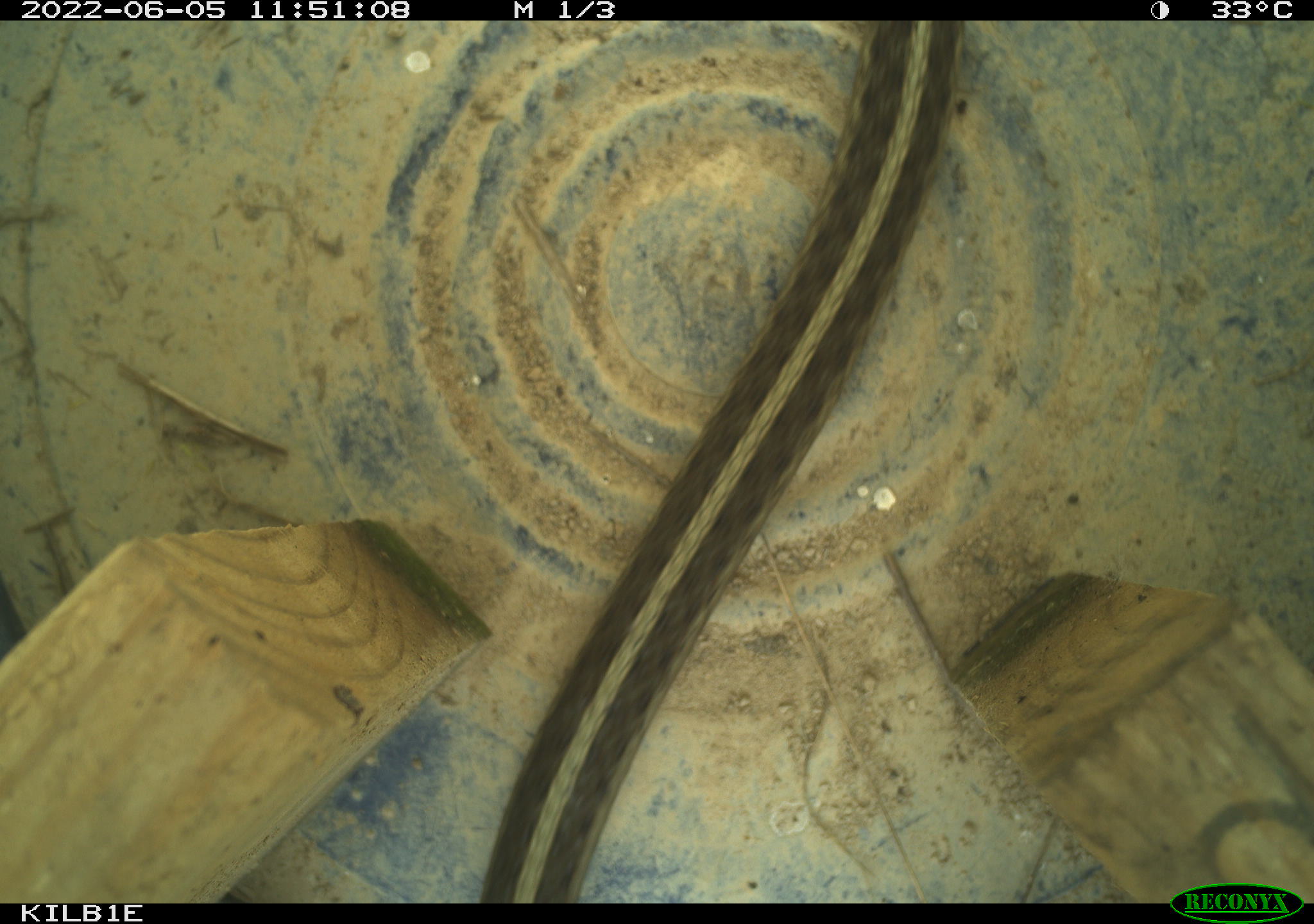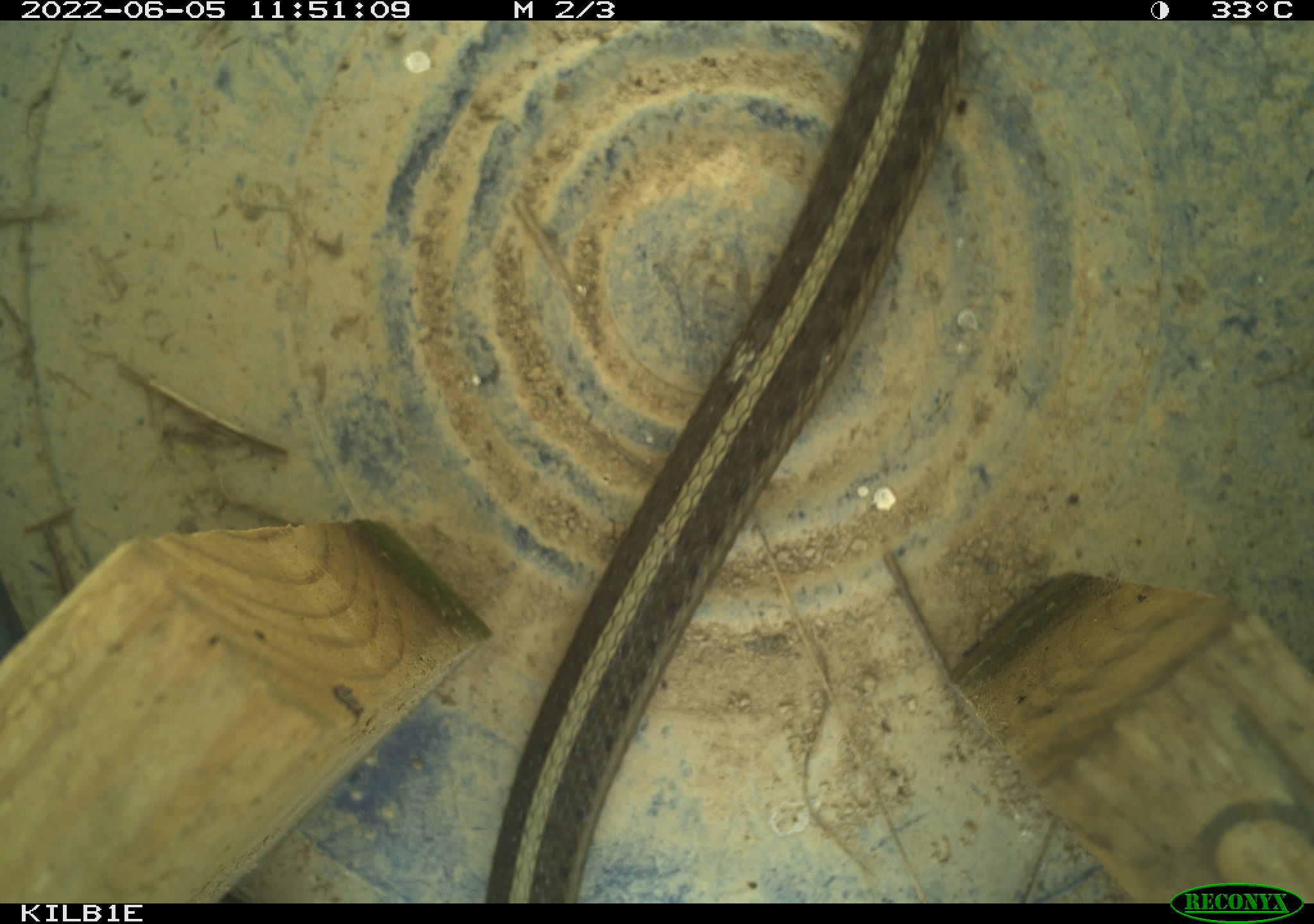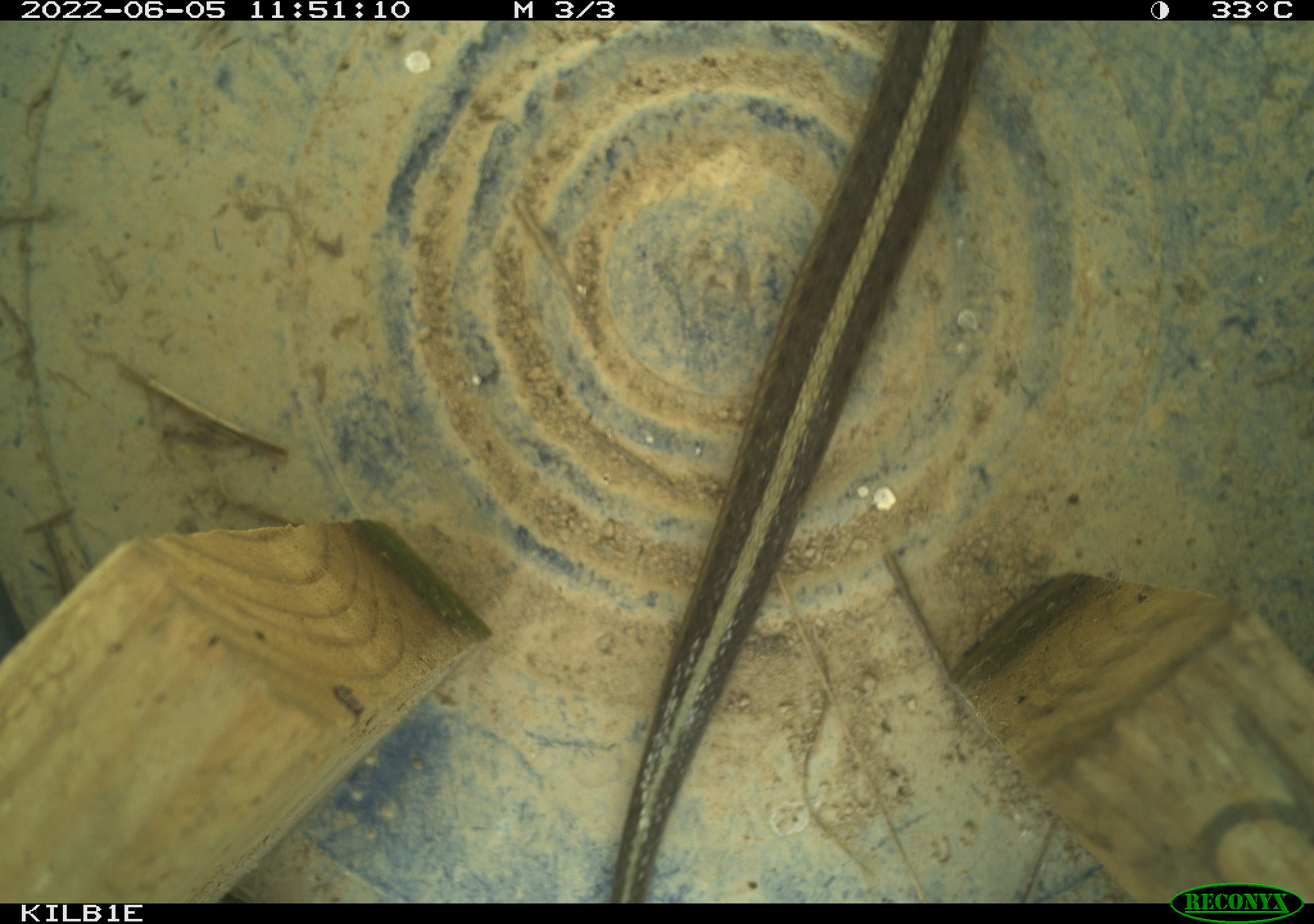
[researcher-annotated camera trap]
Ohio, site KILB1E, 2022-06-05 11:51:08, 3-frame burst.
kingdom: Animalia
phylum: Chordata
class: Reptilia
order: Squamata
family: Colubridae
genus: Thamnophis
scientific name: Thamnophis sirtalis sirtalis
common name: eastern gartersnake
Eastern gartersnake (Thamnophis sirtalis sirtalis).